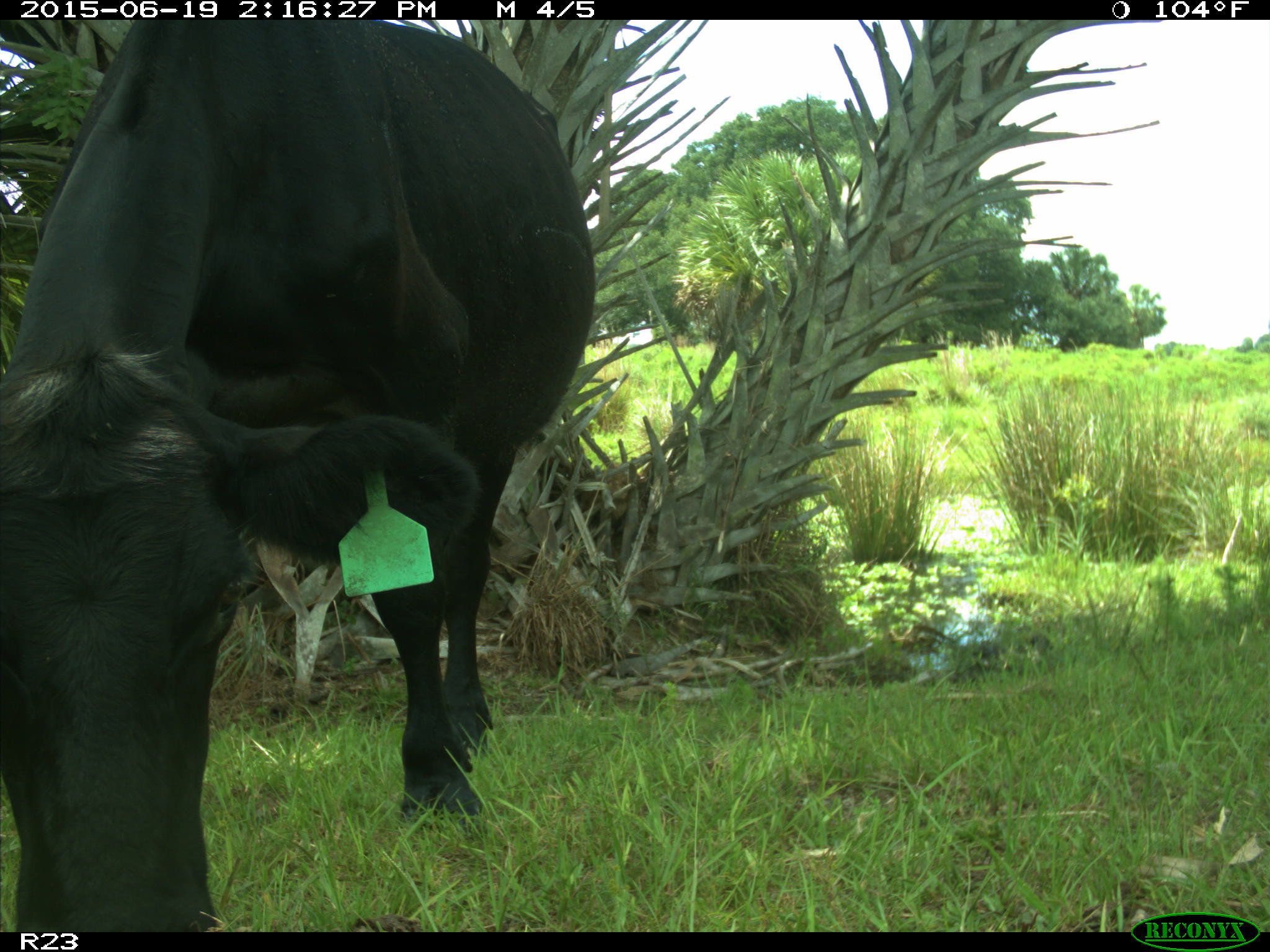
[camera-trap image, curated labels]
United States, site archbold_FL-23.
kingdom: Animalia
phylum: Chordata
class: Mammalia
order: Artiodactyla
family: Bovidae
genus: Bos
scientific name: Bos taurus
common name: domestic cow